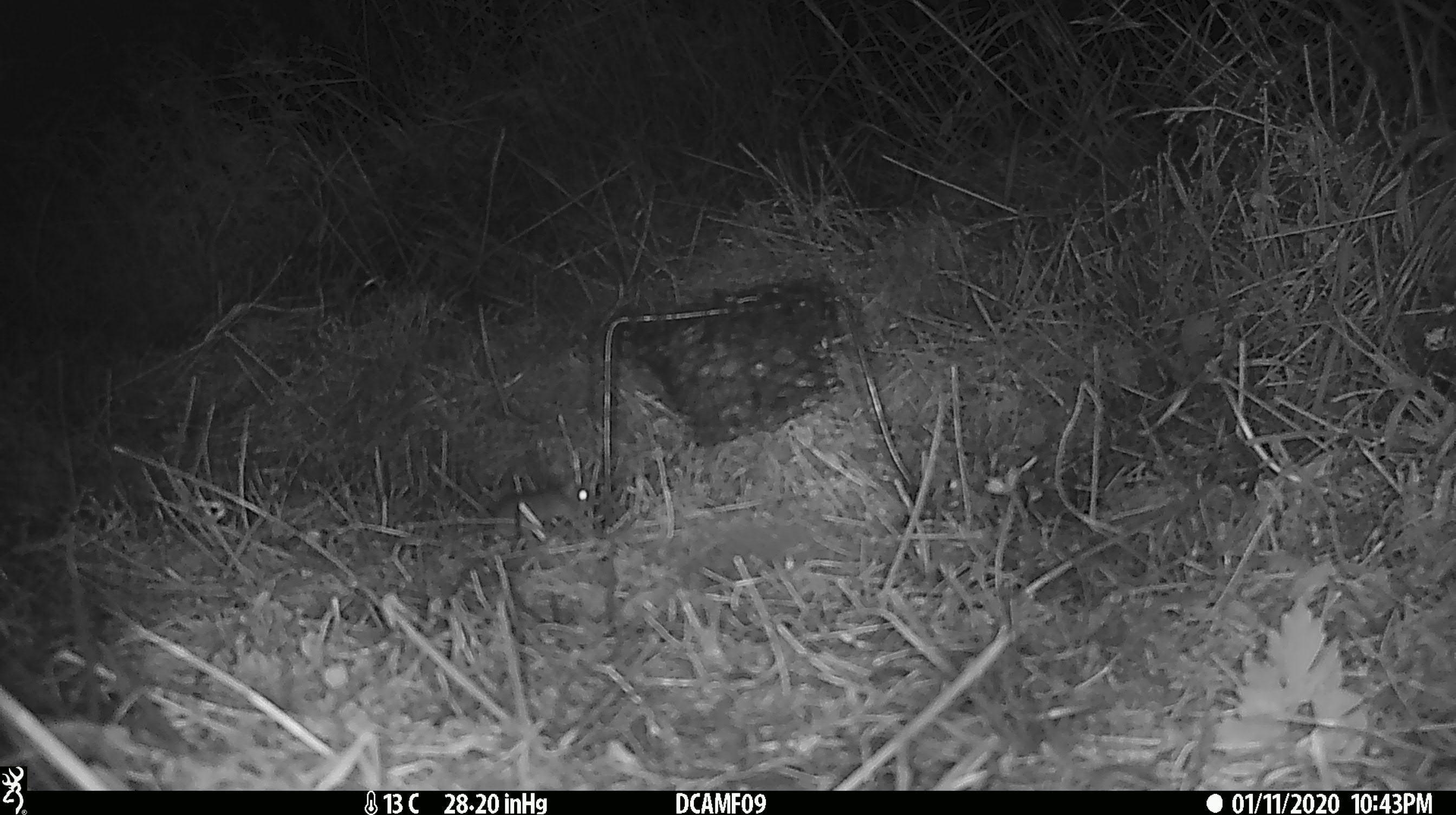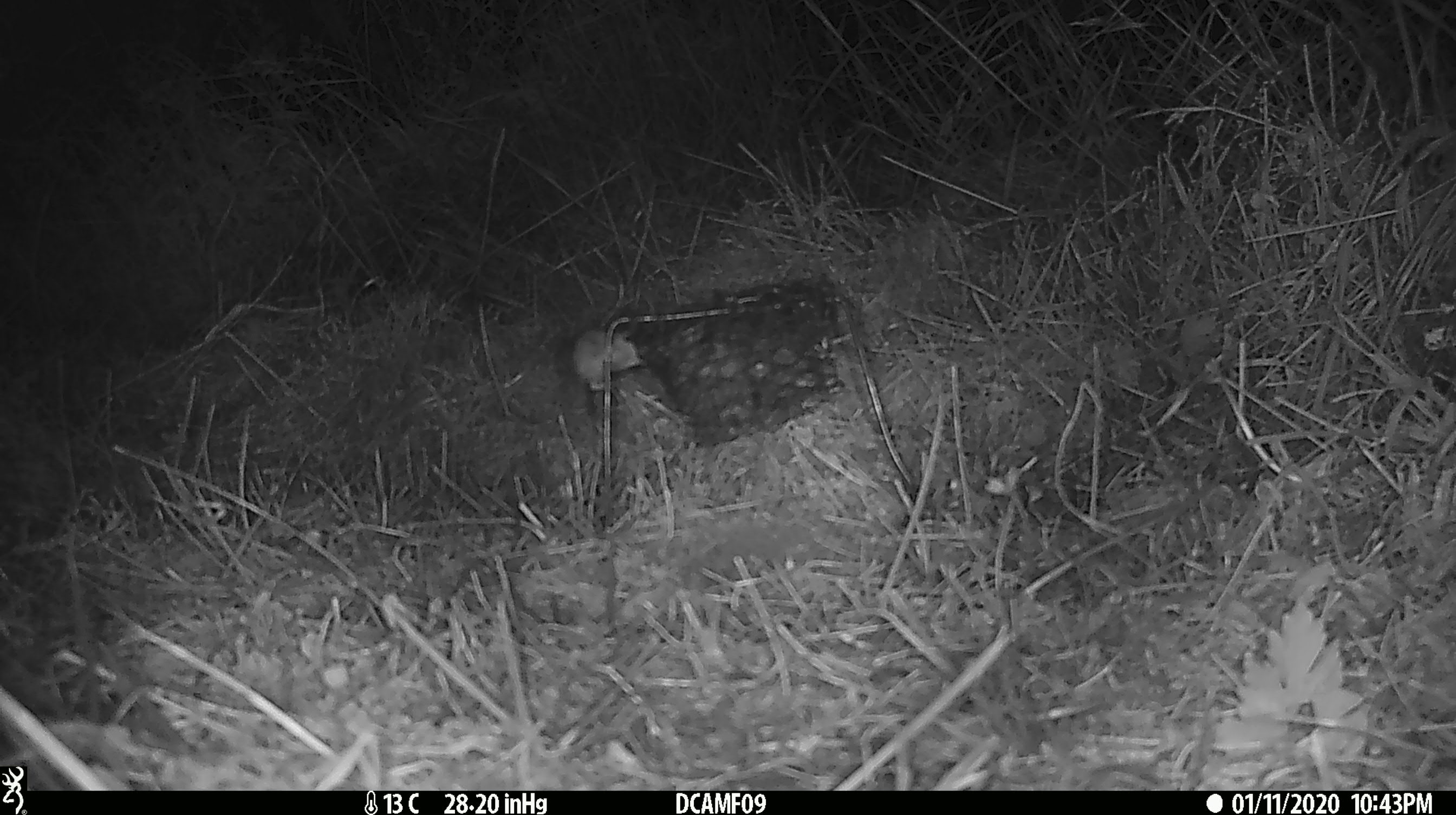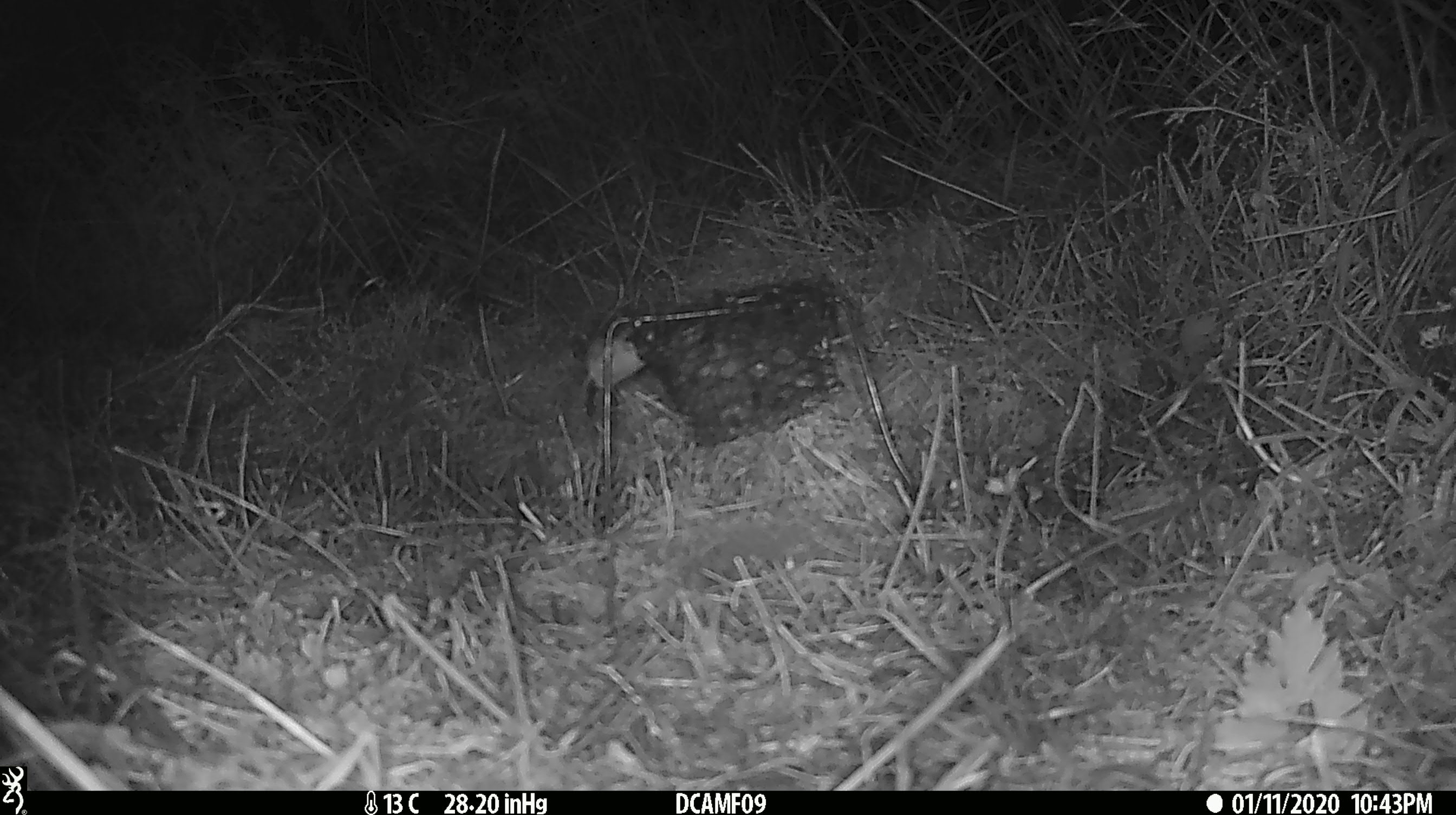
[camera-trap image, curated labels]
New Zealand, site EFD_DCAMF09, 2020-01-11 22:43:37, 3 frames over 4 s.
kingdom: Animalia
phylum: Chordata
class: Mammalia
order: Rodentia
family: Muridae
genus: Mus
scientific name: Mus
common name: mouse